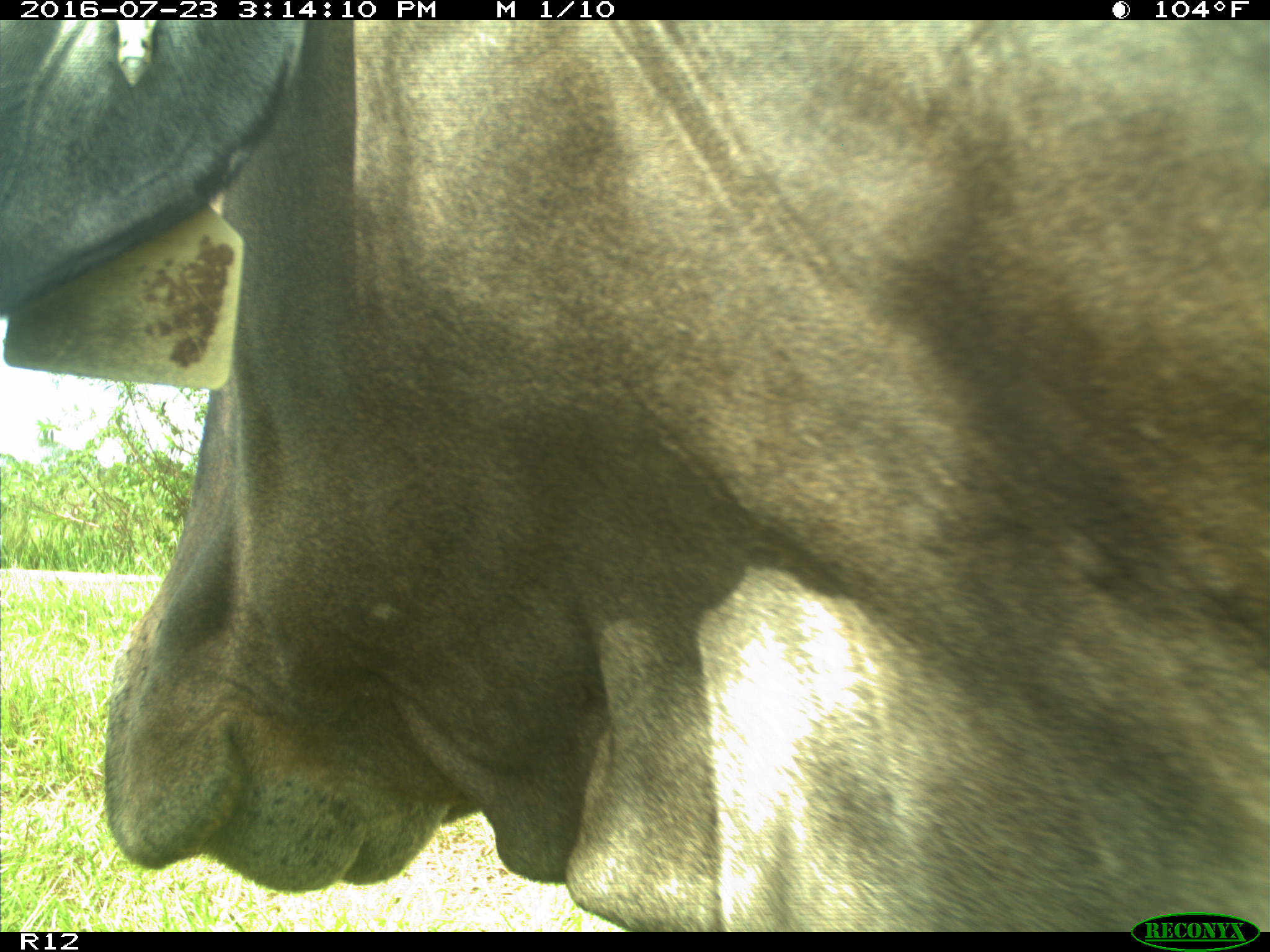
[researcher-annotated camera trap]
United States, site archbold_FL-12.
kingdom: Animalia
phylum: Chordata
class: Mammalia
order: Artiodactyla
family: Bovidae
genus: Bos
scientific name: Bos taurus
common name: domestic cow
Bos taurus (domestic cow).